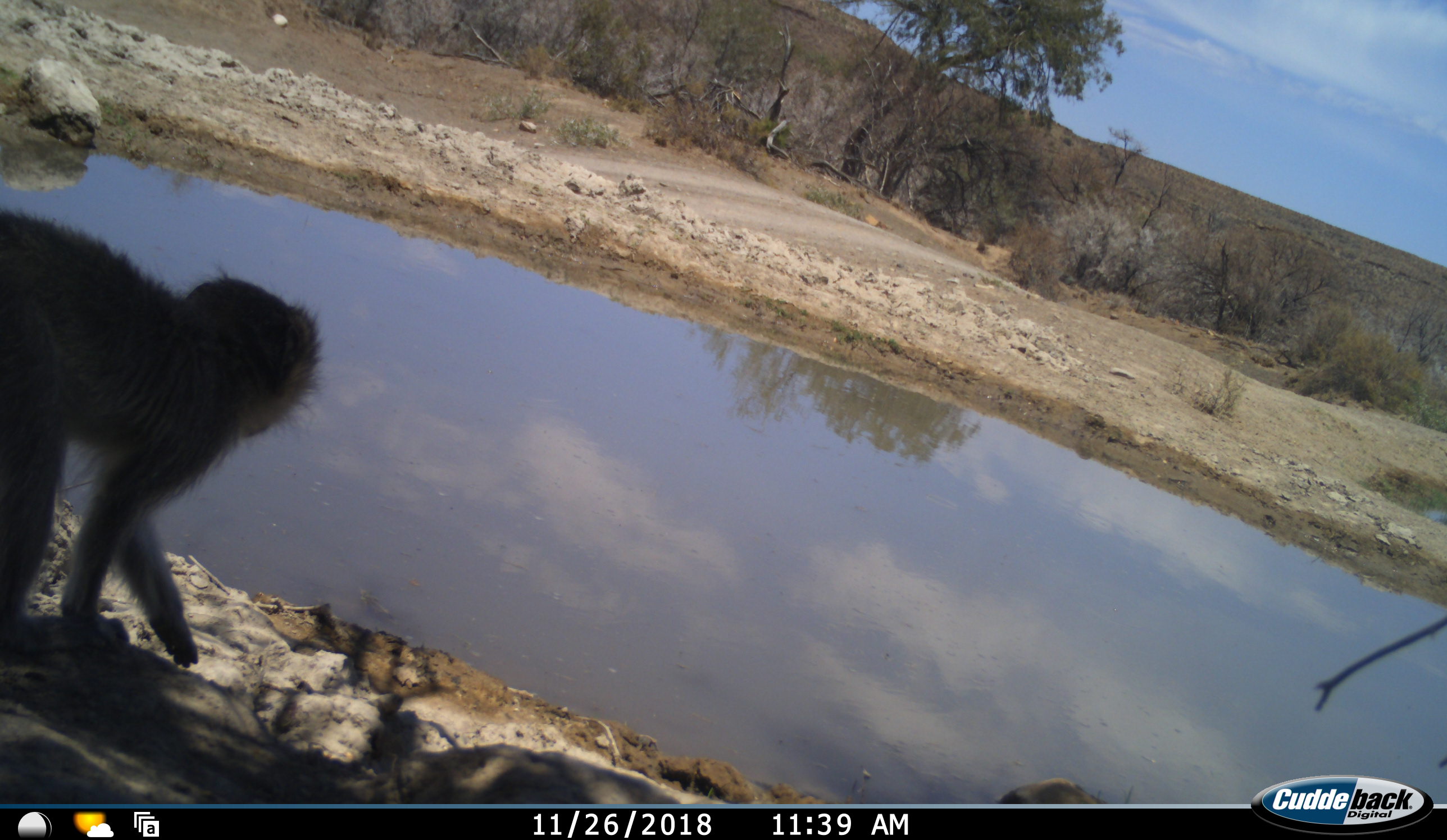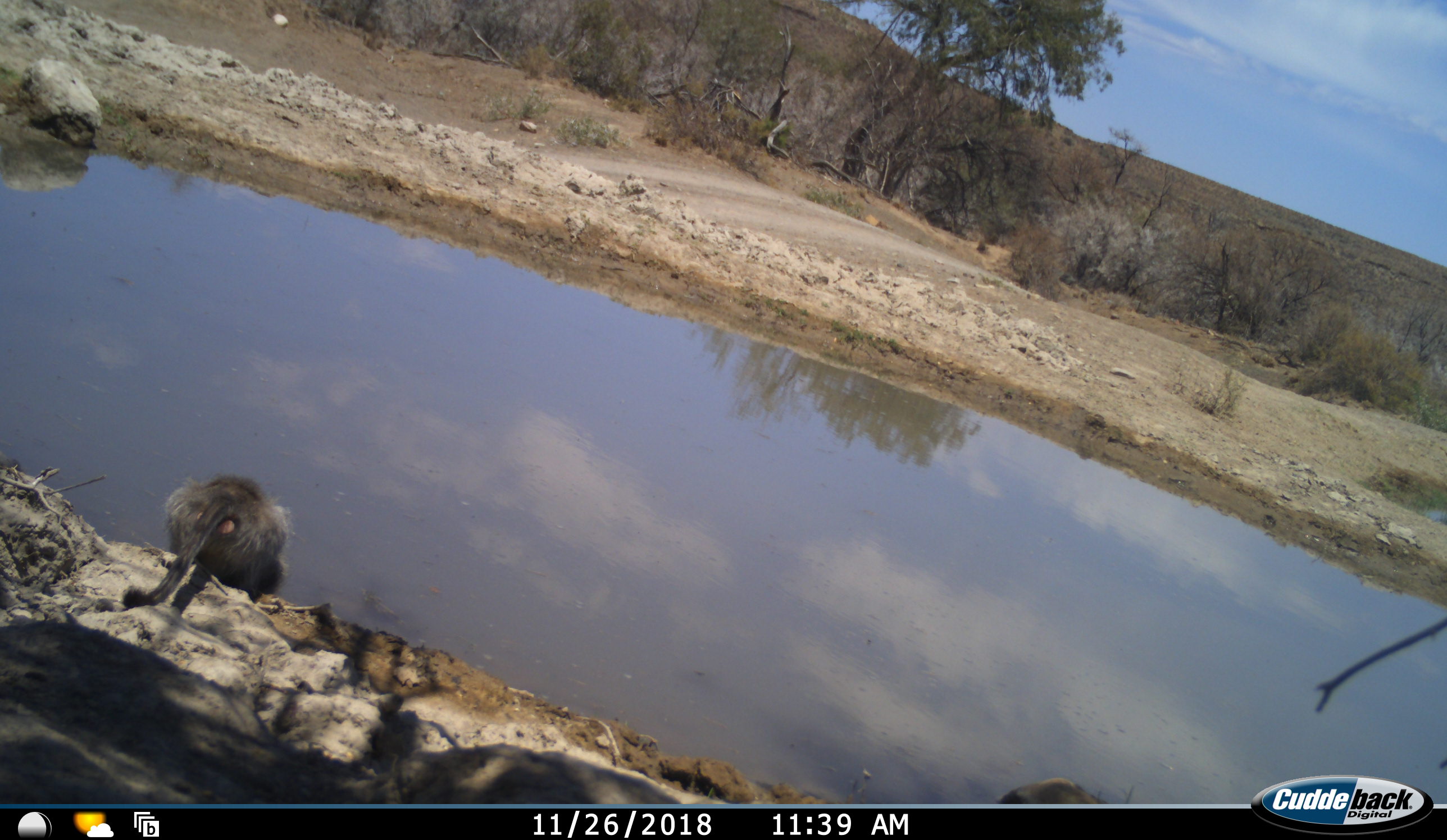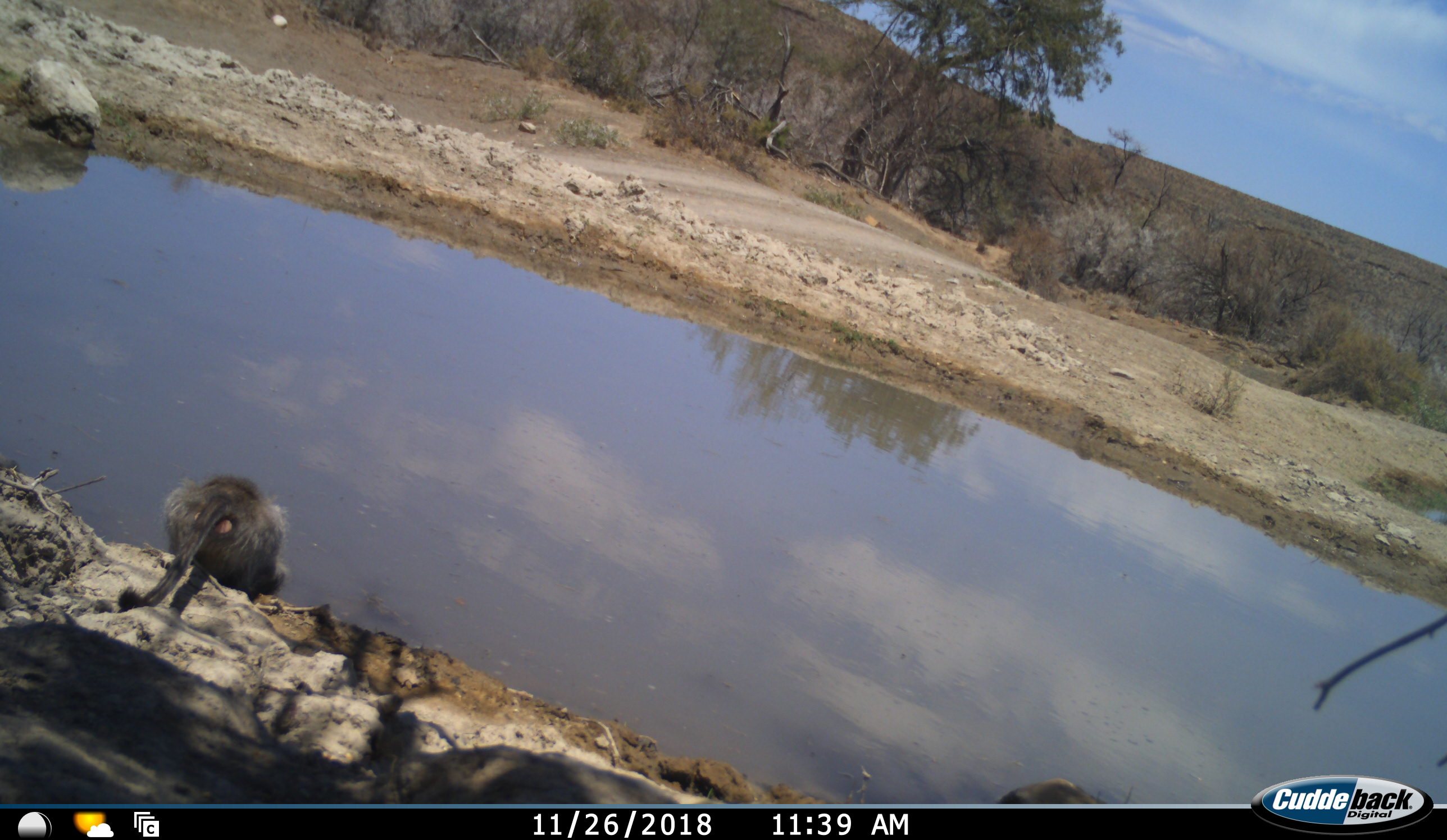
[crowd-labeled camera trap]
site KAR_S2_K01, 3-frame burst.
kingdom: Animalia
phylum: Chordata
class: Mammalia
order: Primates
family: Cercopithecidae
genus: Chlorocebus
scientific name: Chlorocebus pygerythrus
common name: vervet monkey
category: monkeyvervet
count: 1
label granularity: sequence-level